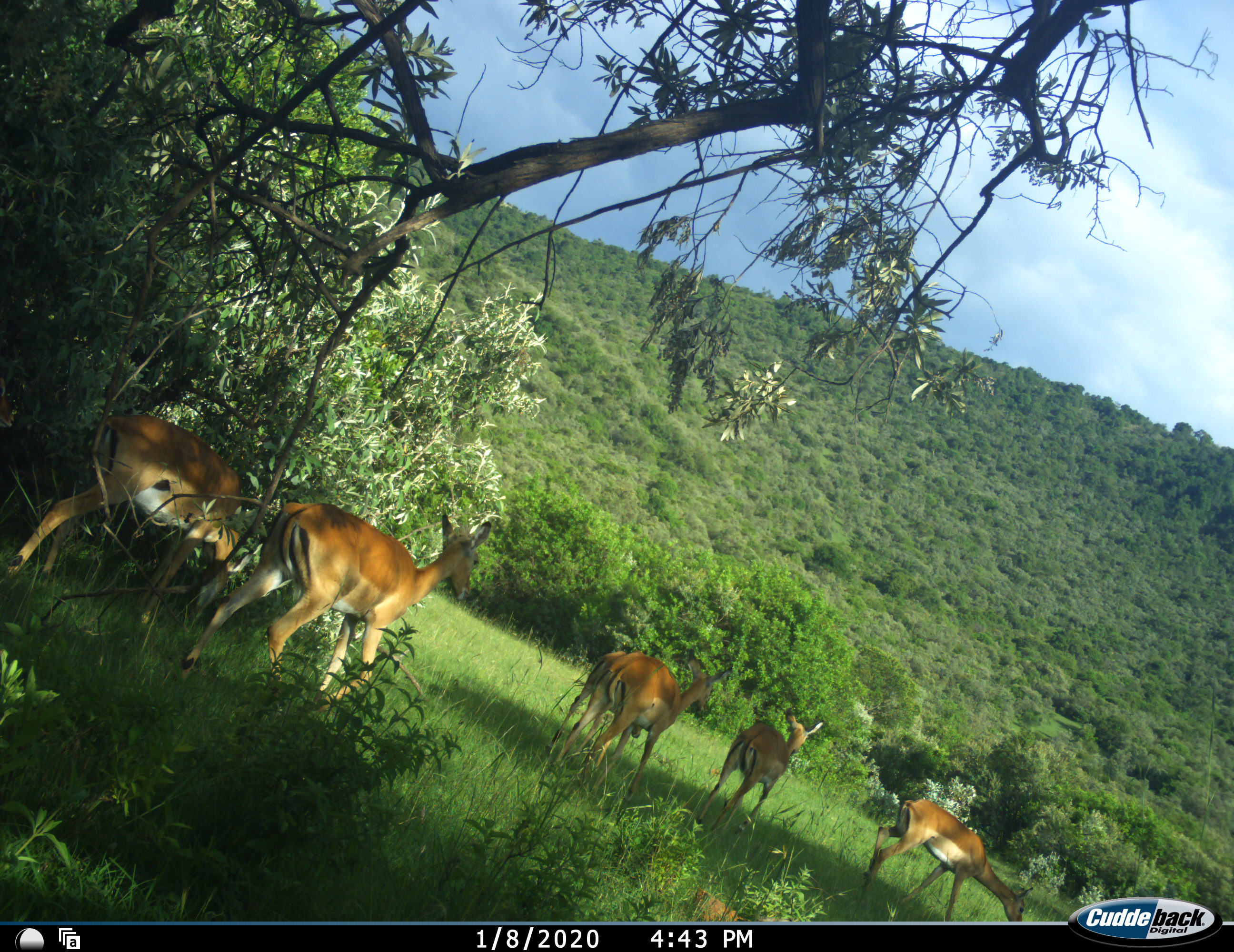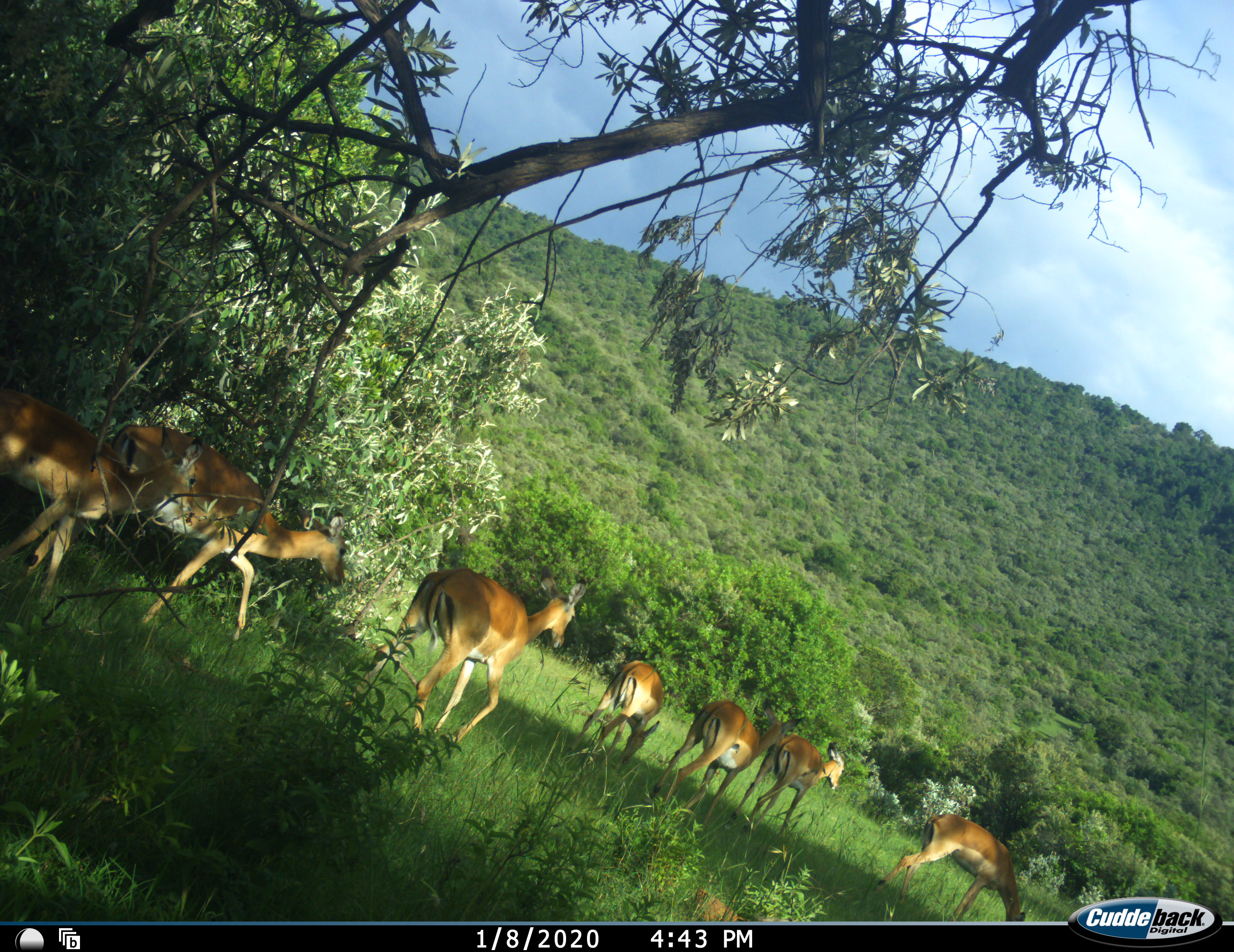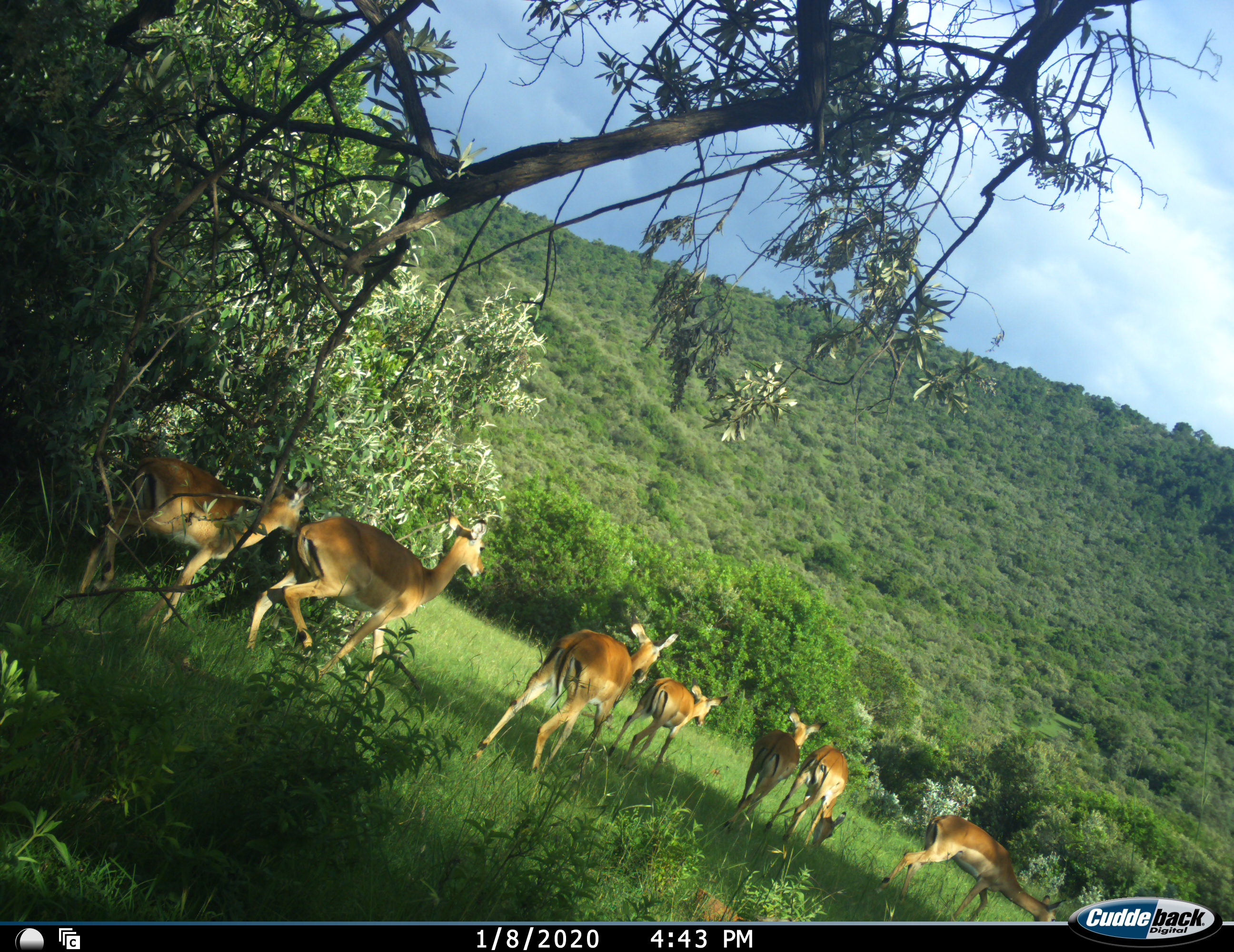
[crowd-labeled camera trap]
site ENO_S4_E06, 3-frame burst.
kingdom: Animalia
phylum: Chordata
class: Mammalia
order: Artiodactyla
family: Bovidae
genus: Aepyceros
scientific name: Aepyceros melampus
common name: impala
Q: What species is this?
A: Impala (Aepyceros melampus).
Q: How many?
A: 7.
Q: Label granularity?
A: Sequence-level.